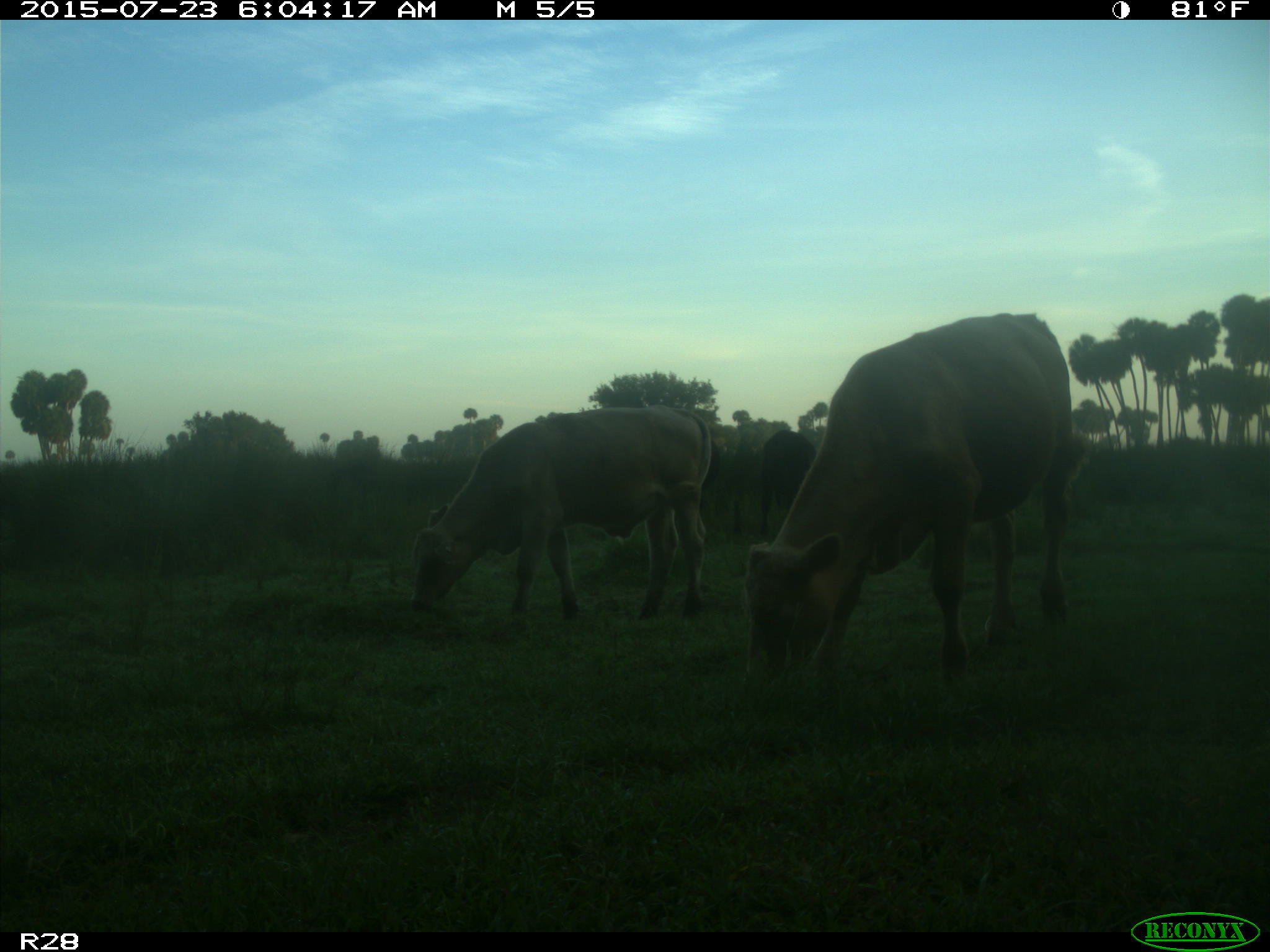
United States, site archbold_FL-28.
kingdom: Animalia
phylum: Chordata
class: Mammalia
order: Artiodactyla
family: Bovidae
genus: Bos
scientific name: Bos taurus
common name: domestic cow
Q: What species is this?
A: Bos taurus (domestic cow).